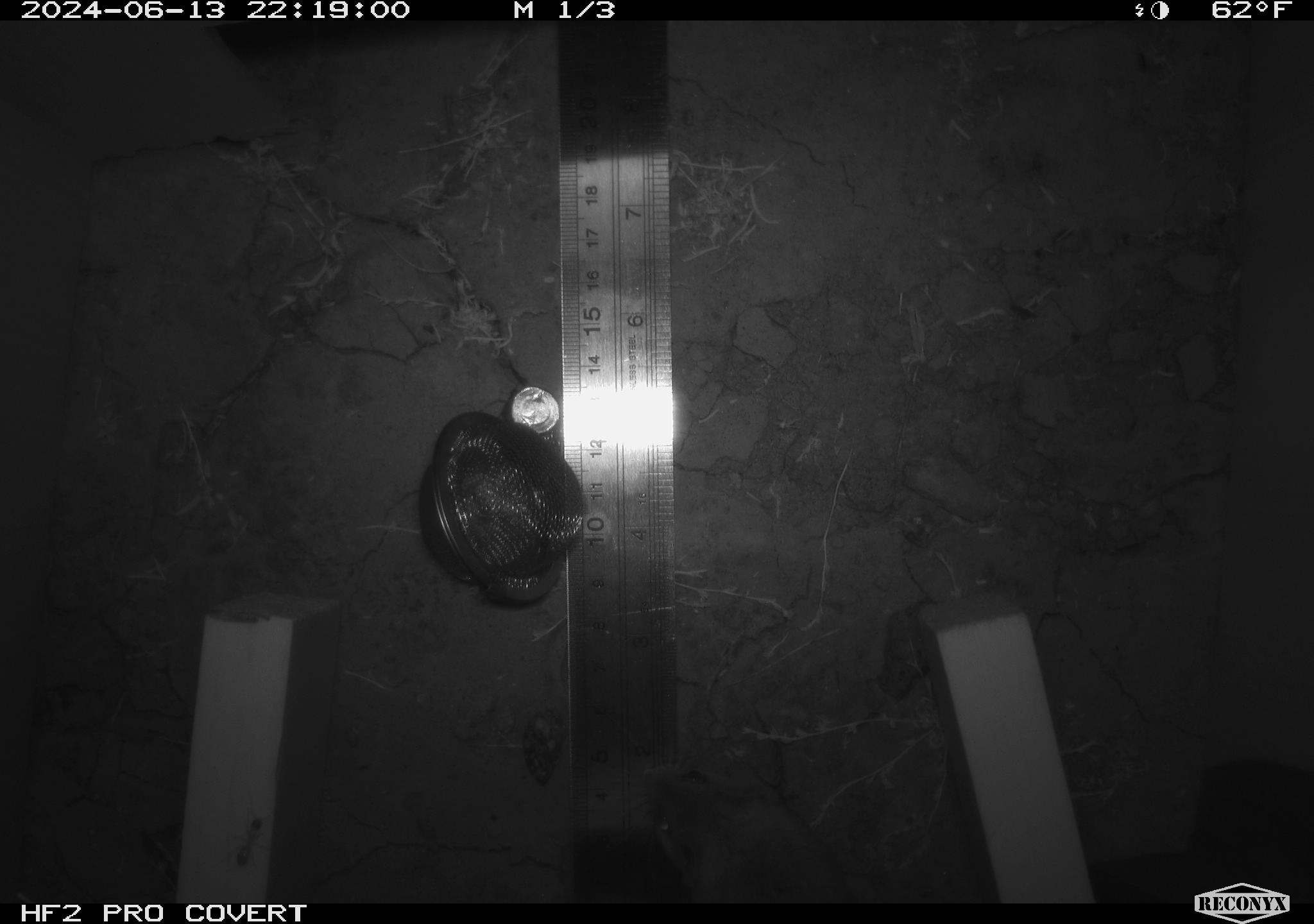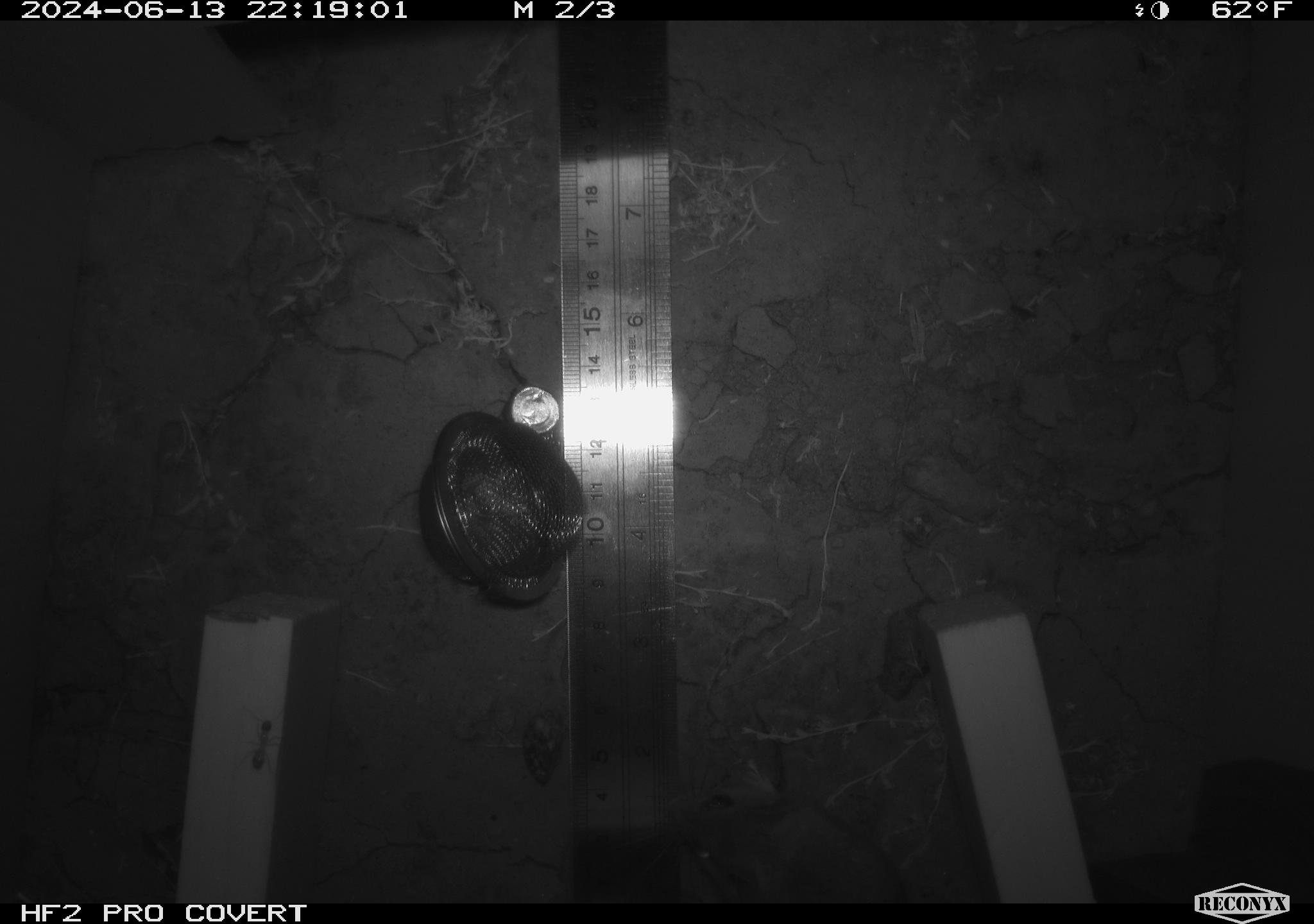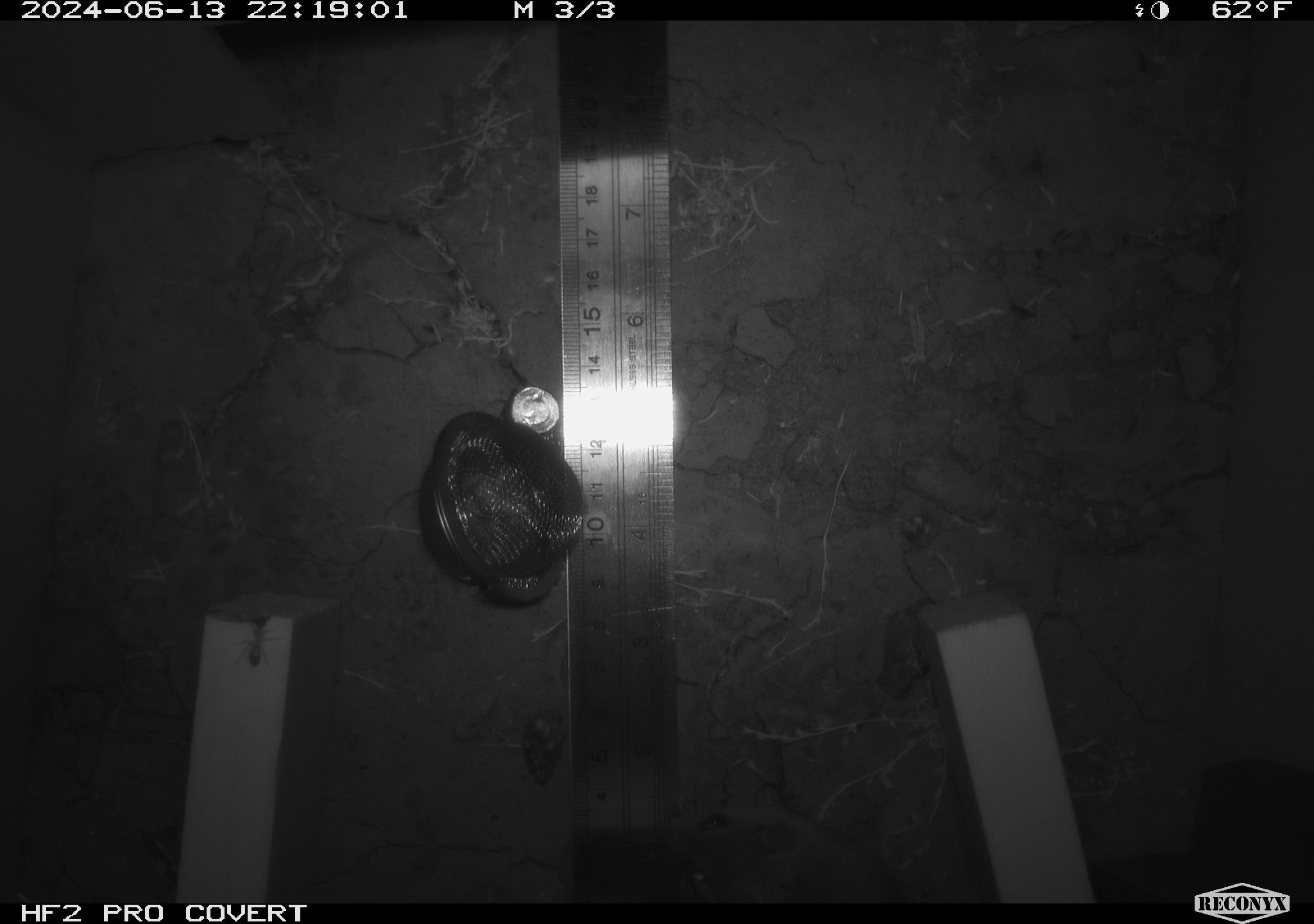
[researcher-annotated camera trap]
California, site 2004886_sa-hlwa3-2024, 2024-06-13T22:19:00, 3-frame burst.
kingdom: Animalia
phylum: Chordata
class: Mammalia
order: Rodentia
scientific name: Rodentia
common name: mouse species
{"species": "mouse species (Rodentia)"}